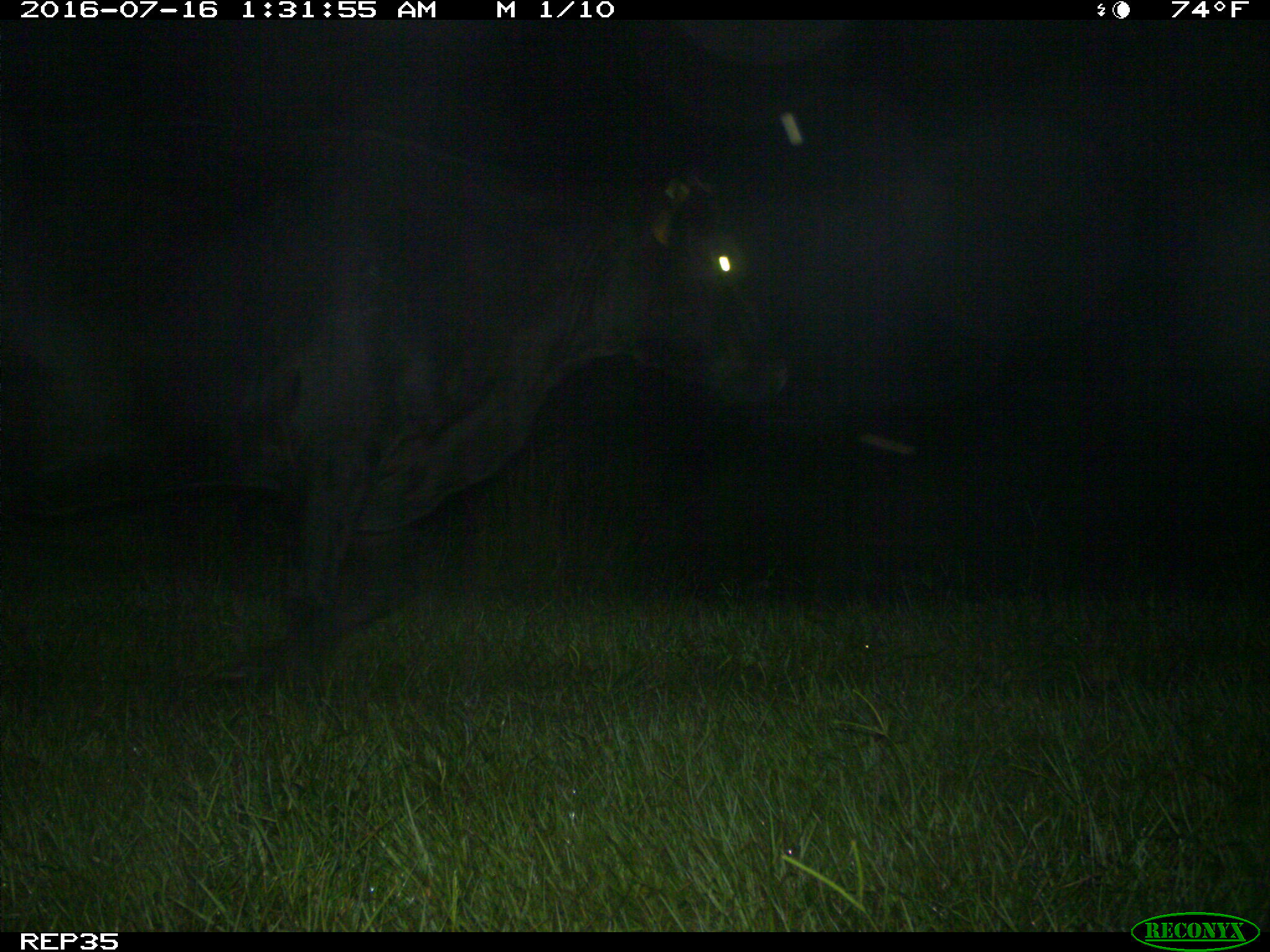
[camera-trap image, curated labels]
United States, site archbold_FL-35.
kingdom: Animalia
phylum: Chordata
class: Mammalia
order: Artiodactyla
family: Bovidae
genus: Bos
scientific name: Bos taurus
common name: domestic cow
Bos taurus (domestic cow).